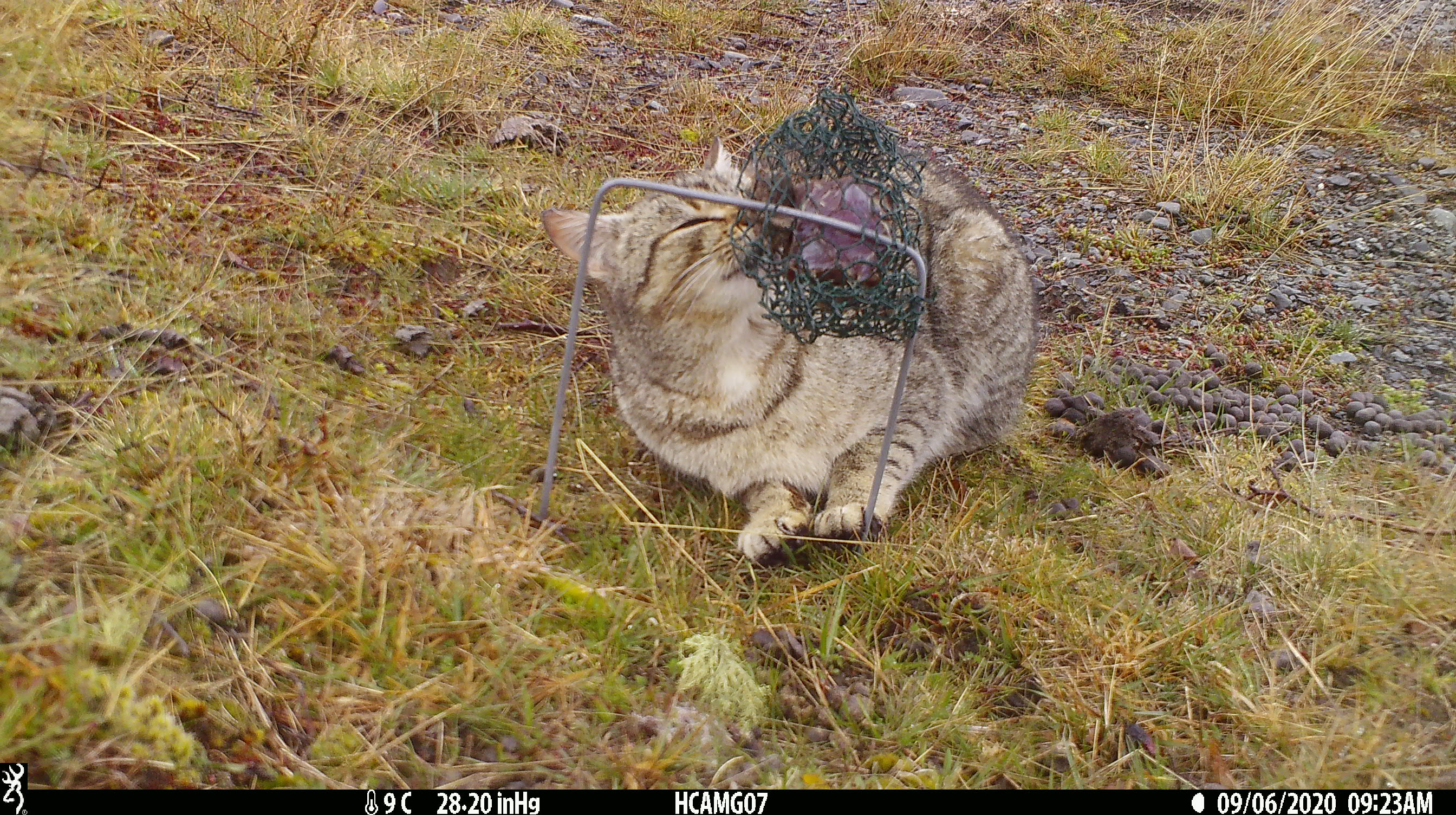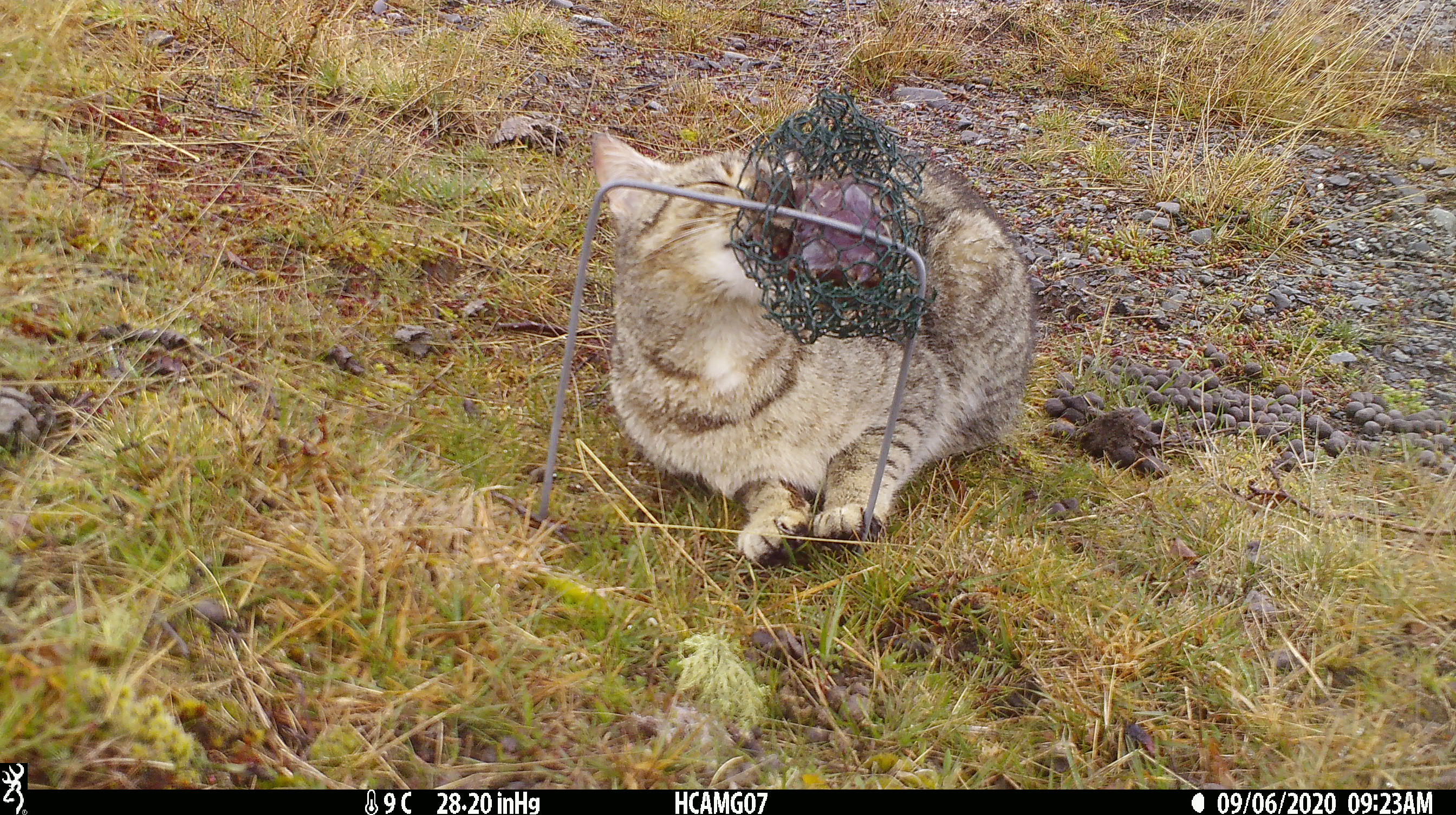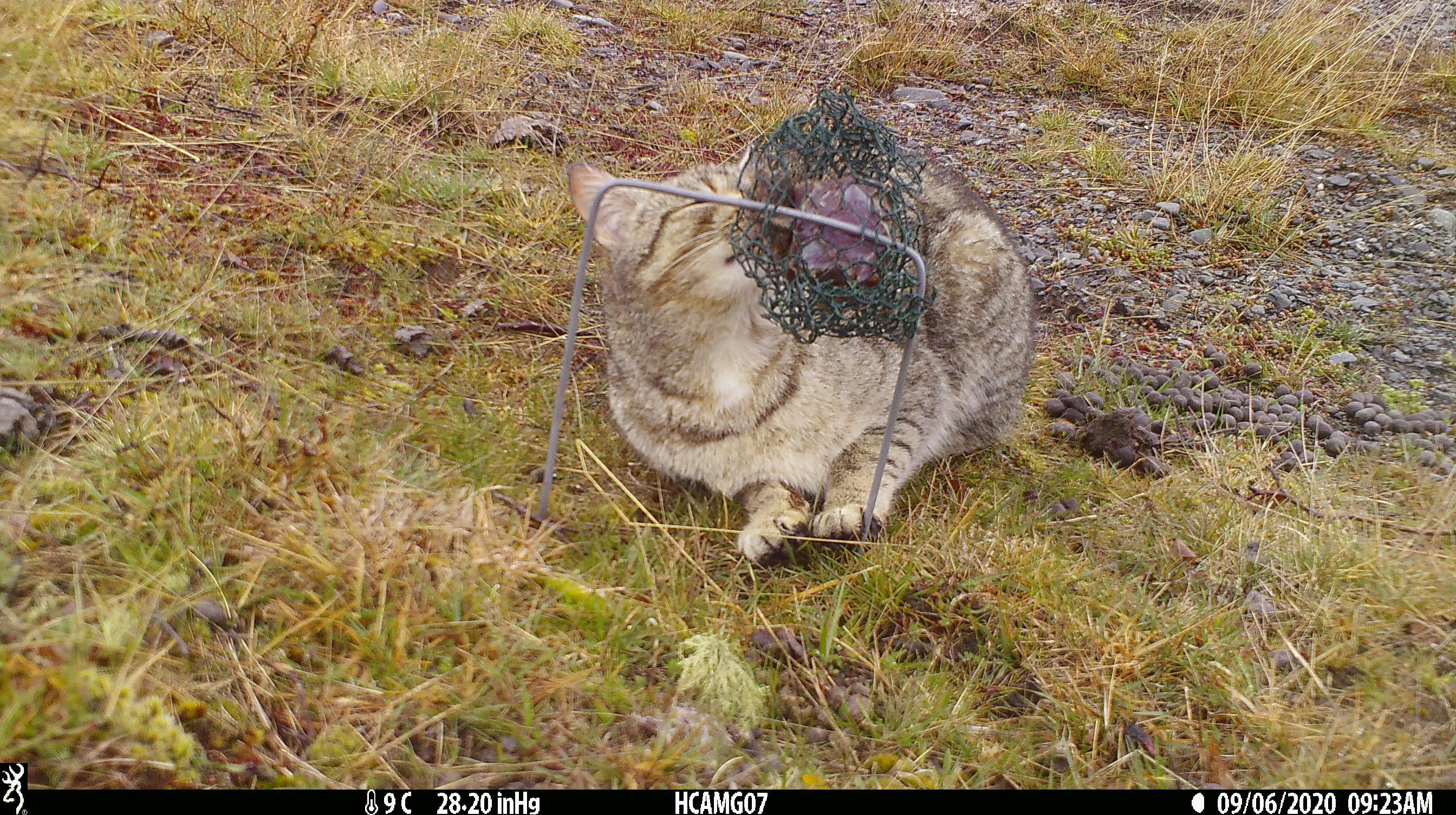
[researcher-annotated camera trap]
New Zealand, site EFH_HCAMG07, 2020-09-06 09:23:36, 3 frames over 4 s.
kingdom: Animalia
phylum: Chordata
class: Mammalia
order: Carnivora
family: Felidae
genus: Felis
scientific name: Felis catus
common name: domestic cat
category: cat